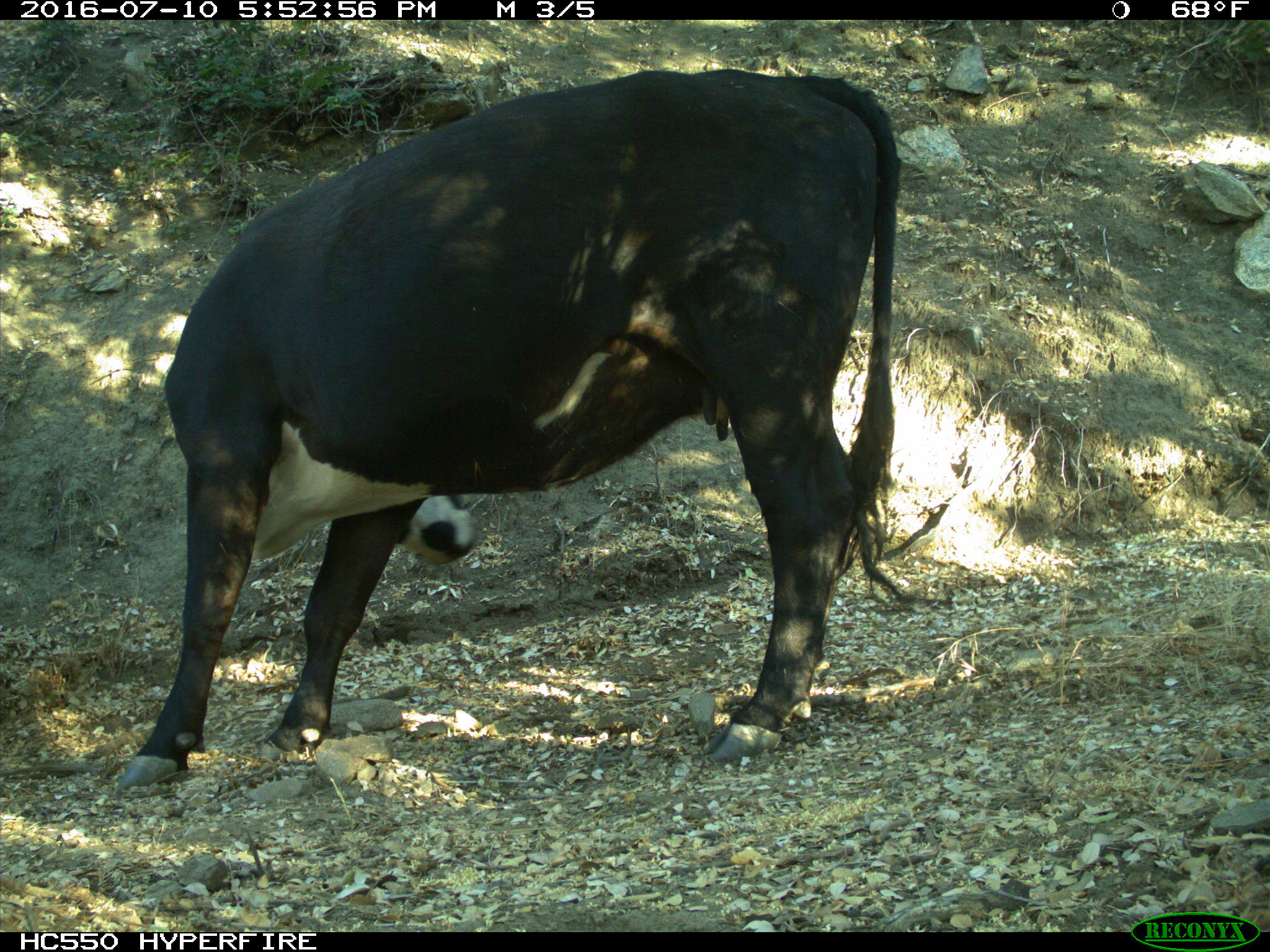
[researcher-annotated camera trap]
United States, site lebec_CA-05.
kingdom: Animalia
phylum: Chordata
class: Mammalia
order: Artiodactyla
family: Bovidae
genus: Bos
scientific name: Bos taurus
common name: domestic cow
Bos taurus (domestic cow).